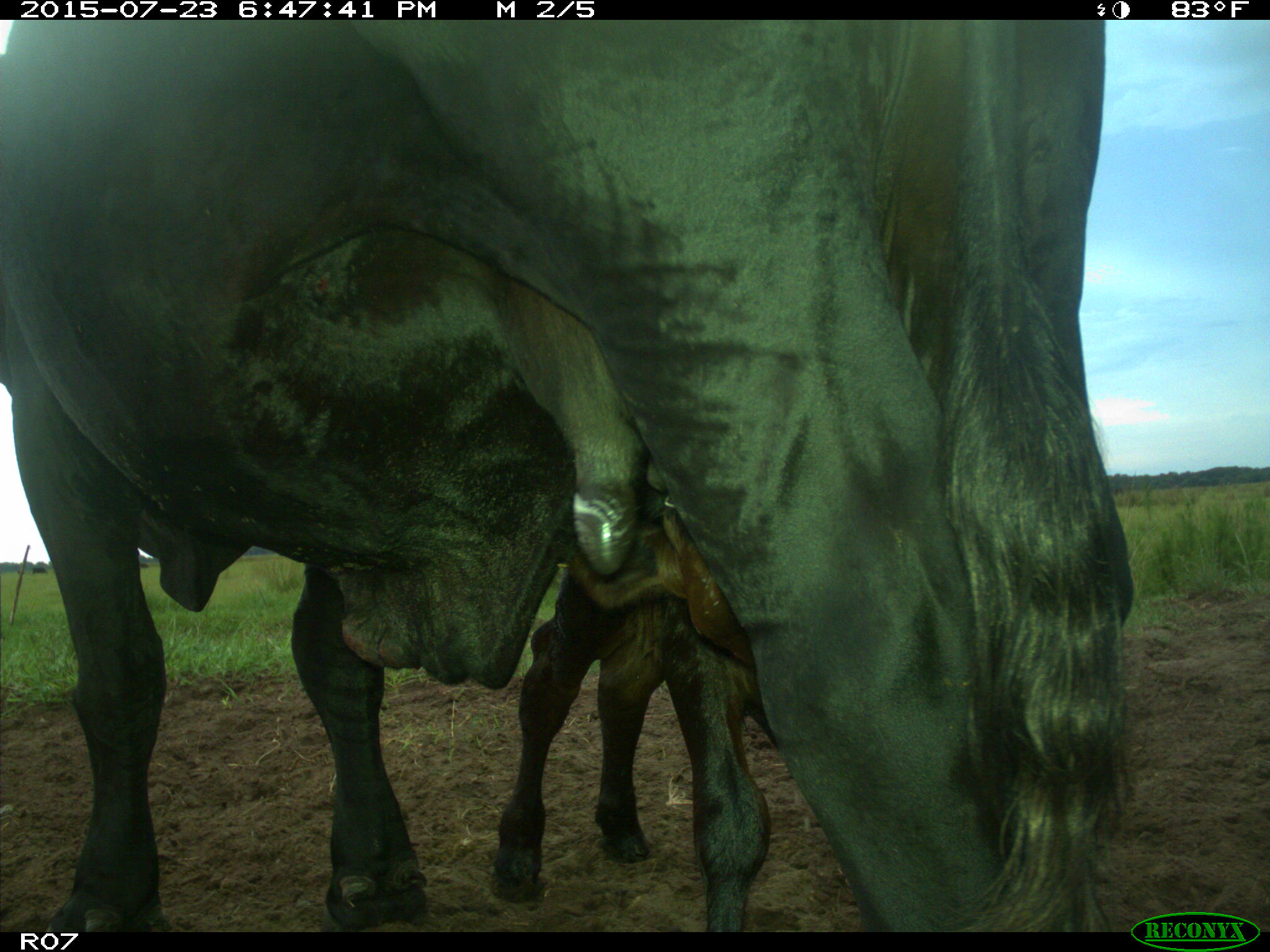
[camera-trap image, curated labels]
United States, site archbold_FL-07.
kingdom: Animalia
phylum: Chordata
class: Mammalia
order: Artiodactyla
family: Bovidae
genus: Bos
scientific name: Bos taurus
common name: domestic cow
Bos taurus (domestic cow).